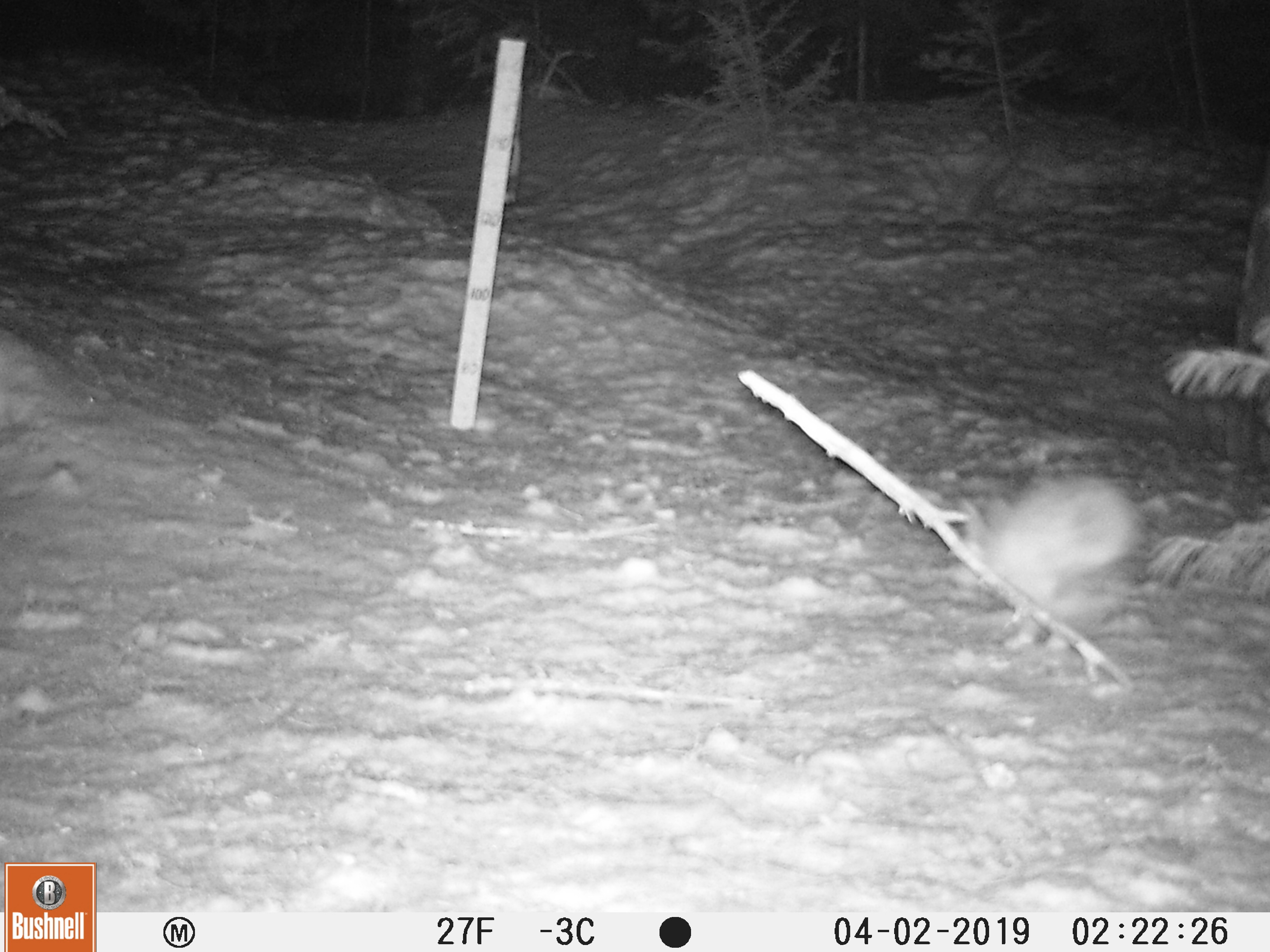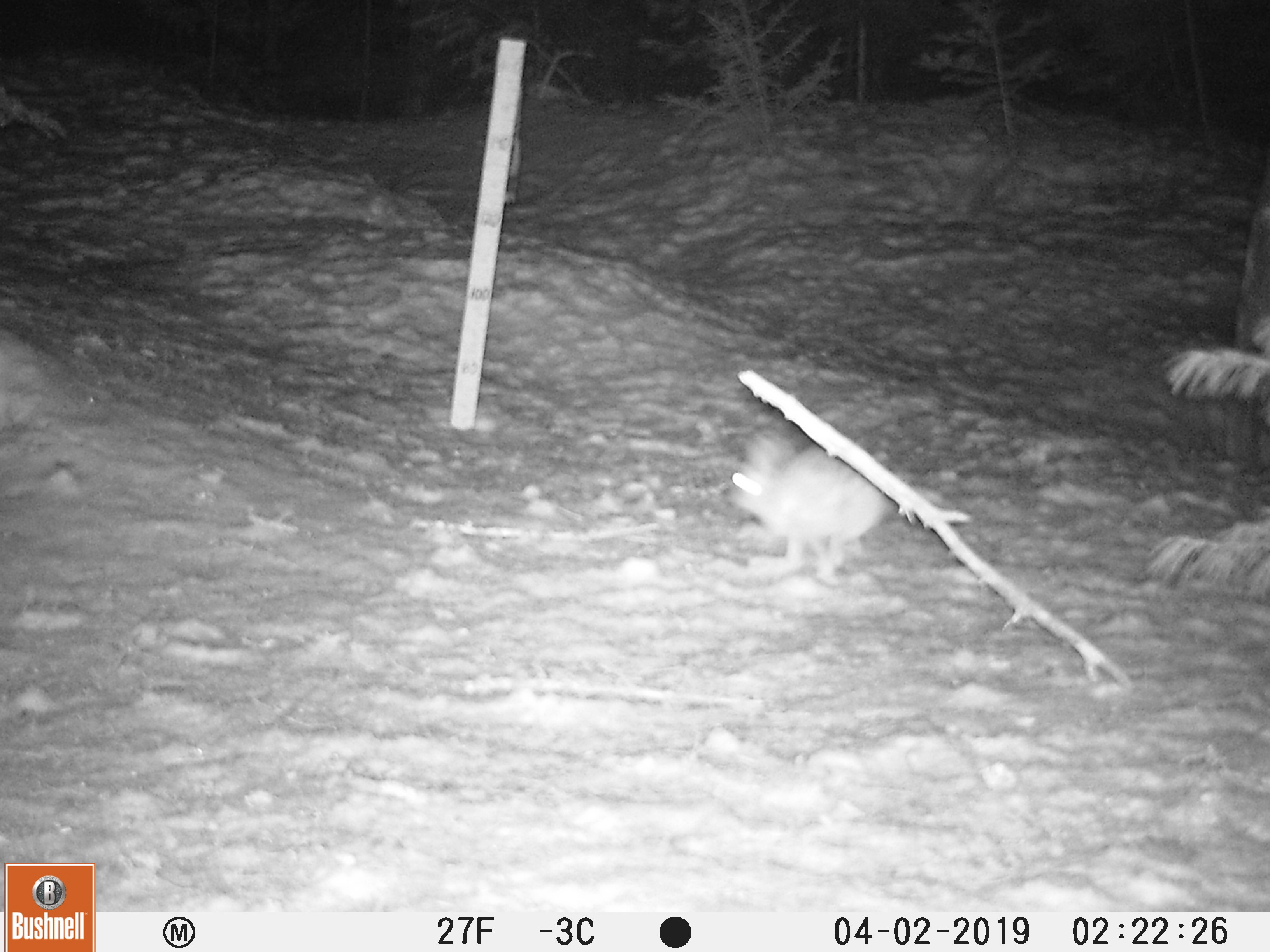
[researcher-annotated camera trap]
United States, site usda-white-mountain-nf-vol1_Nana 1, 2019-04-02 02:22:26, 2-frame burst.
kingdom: Animalia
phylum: Chordata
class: Mammalia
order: Lagomorpha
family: Leporidae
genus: Lepus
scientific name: Lepus americanus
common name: snowshoe hare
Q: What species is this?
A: Snowshoe hare (Lepus americanus).